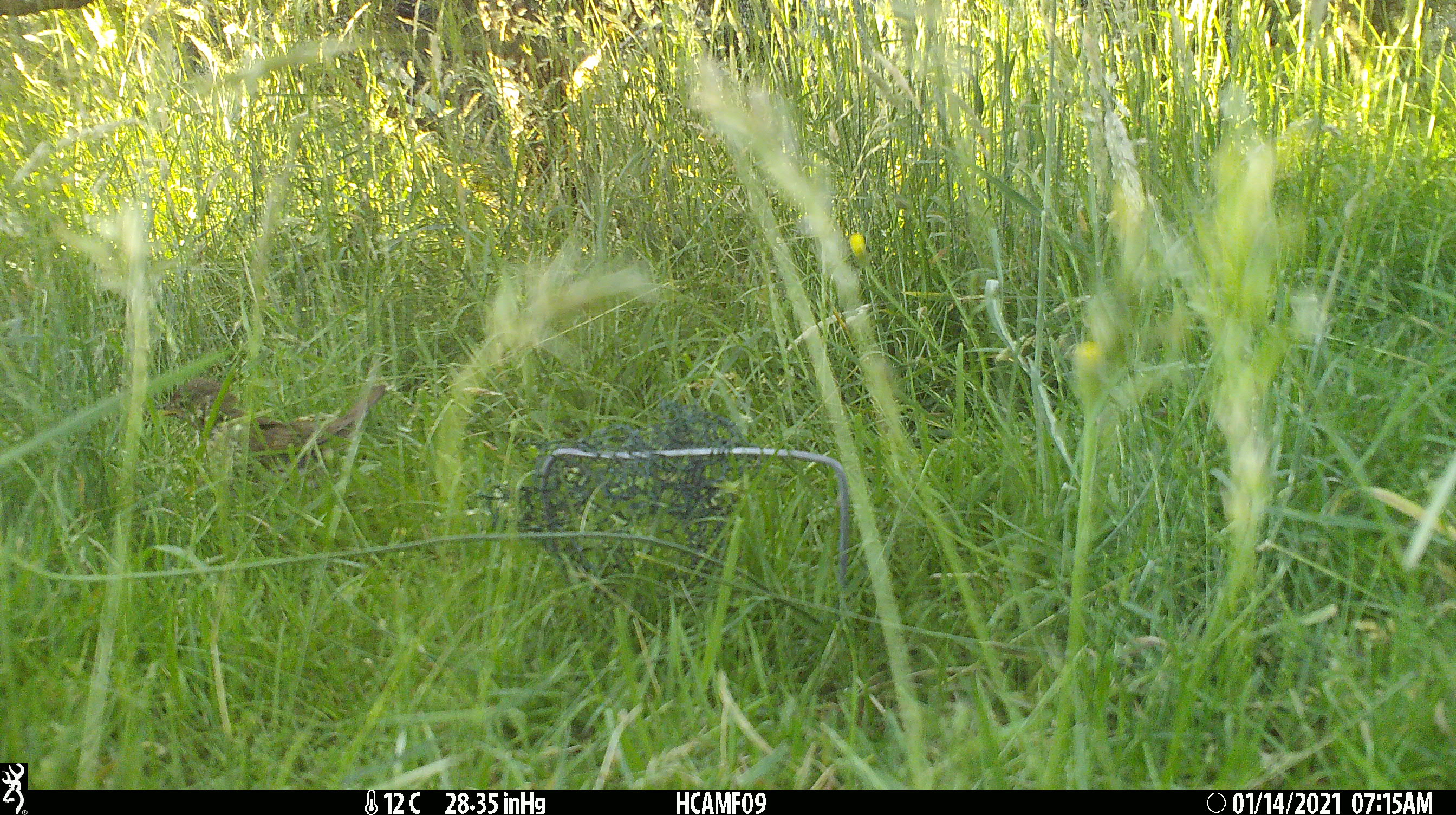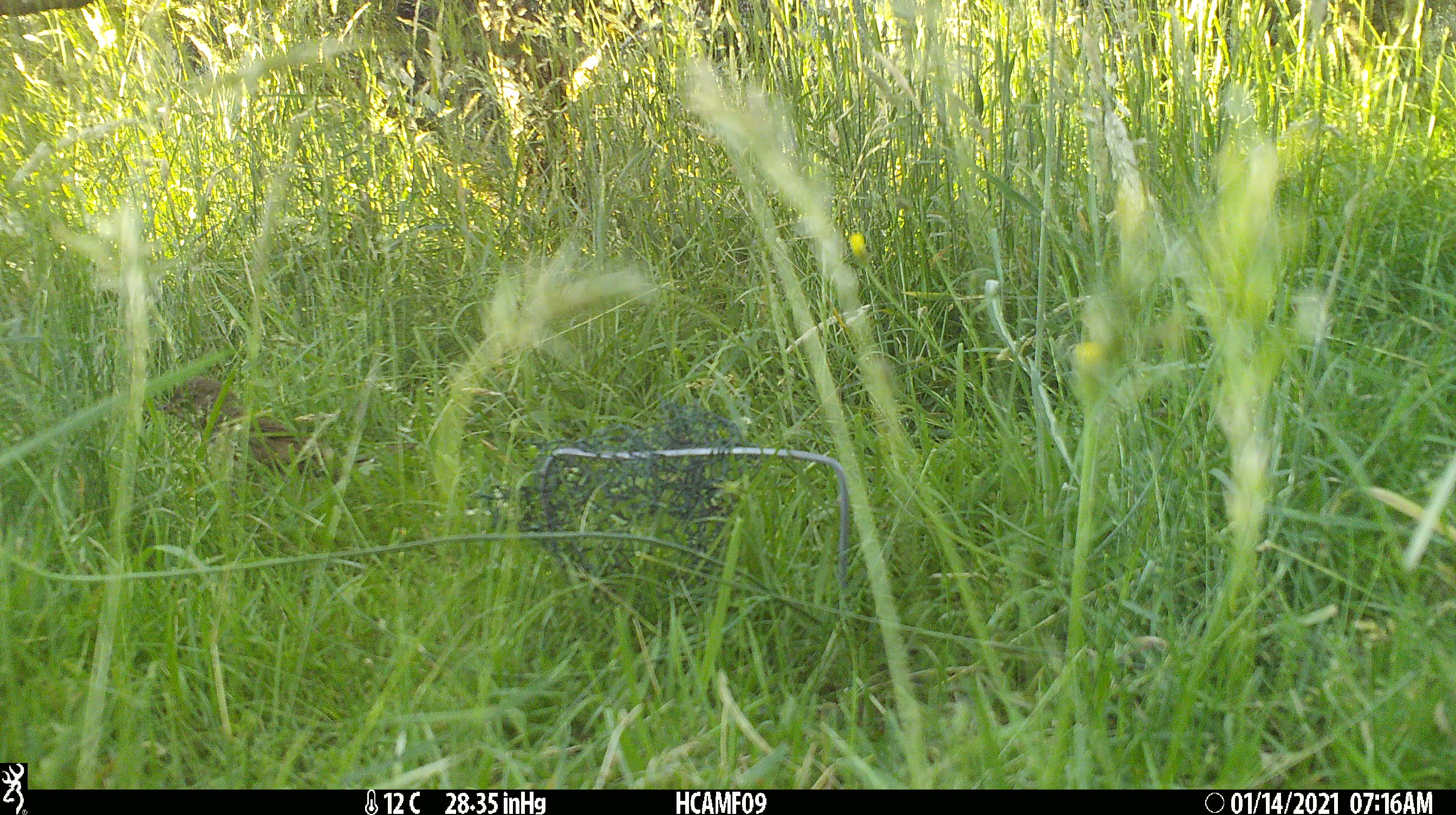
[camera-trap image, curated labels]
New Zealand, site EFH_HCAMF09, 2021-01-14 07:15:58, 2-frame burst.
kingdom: Animalia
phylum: Chordata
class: Aves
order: Passeriformes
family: Turdidae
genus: Turdus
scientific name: Turdus philomelos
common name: song thrush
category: thrush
Thrush (song thrush) (Turdus philomelos).